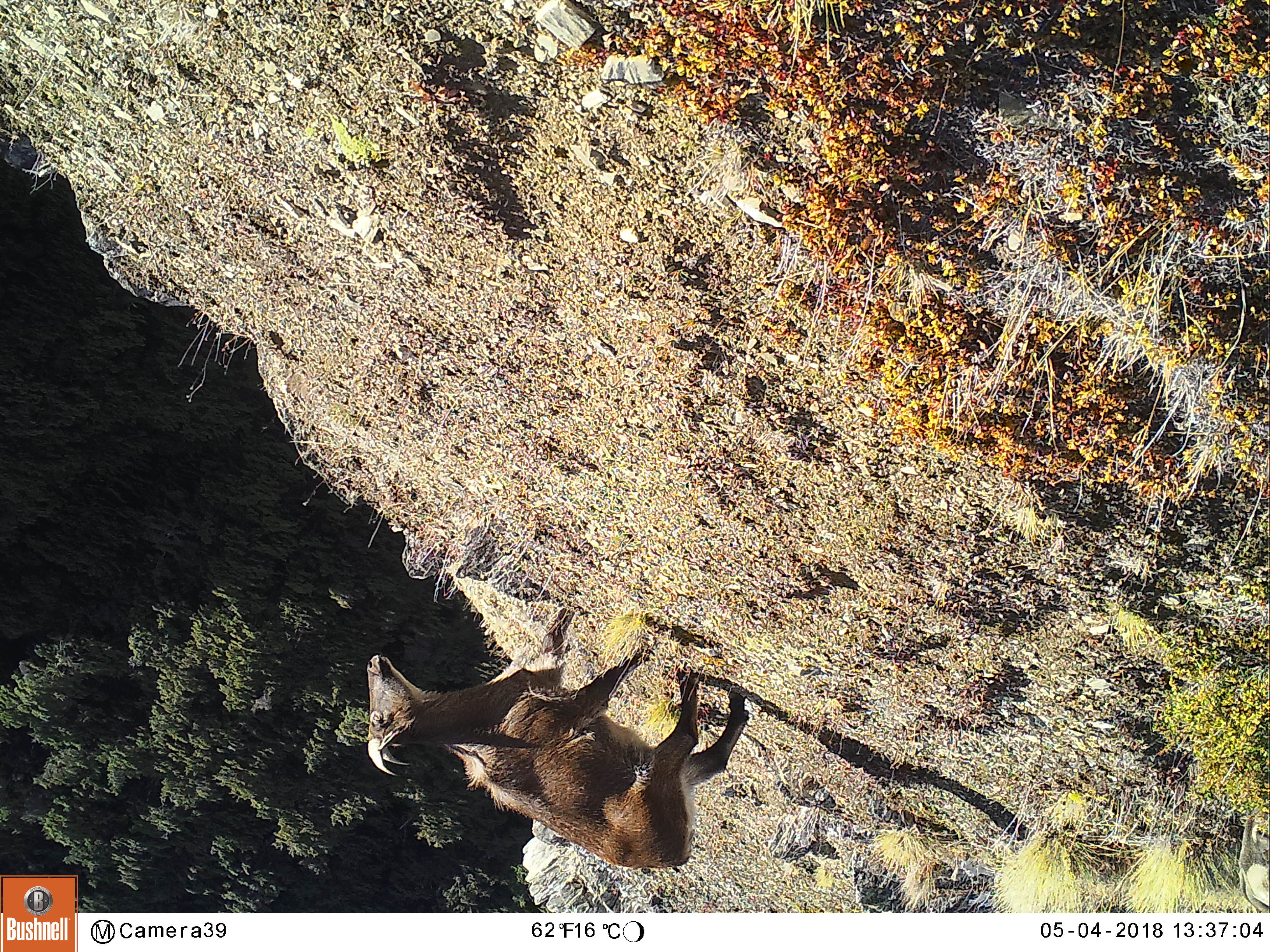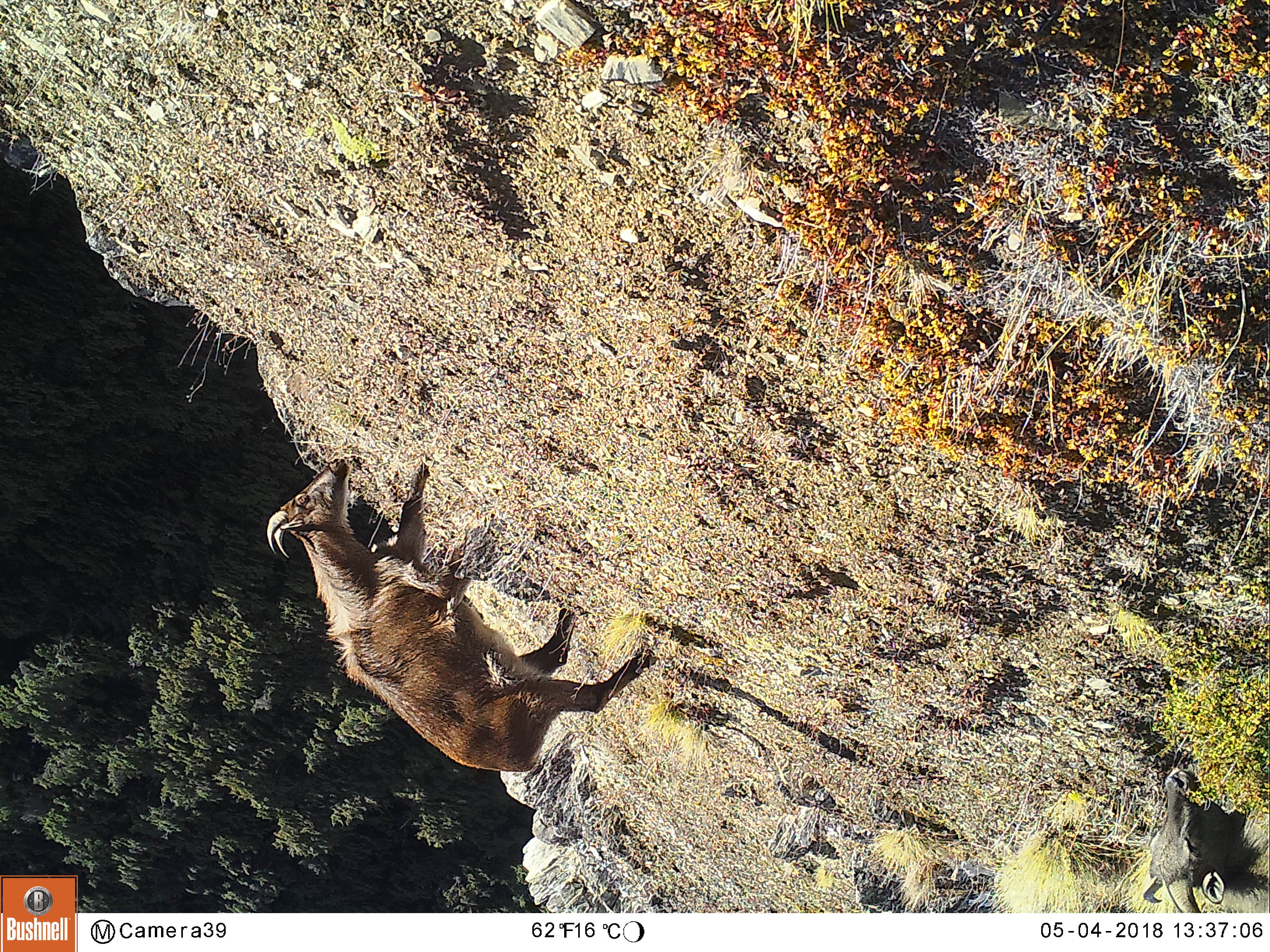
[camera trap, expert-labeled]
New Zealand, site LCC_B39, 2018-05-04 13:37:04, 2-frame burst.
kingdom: Animalia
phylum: Chordata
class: Mammalia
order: Artiodactyla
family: Bovidae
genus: Nilgiritragus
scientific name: Nilgiritragus hylocrius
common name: tahr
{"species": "tahr (Nilgiritragus hylocrius)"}